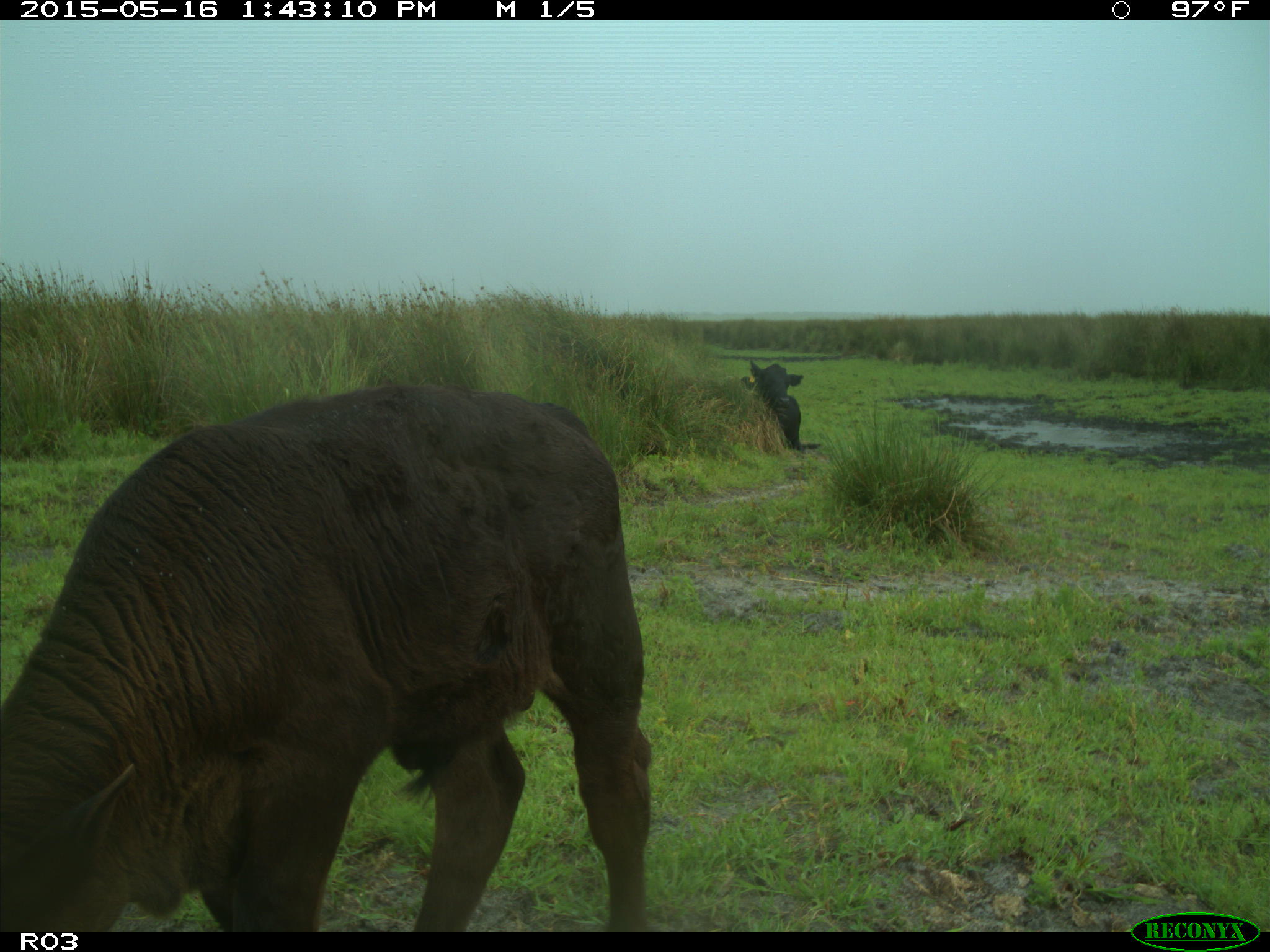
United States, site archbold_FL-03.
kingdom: Animalia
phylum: Chordata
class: Mammalia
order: Artiodactyla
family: Bovidae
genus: Bos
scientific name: Bos taurus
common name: domestic cow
Bos taurus (domestic cow).